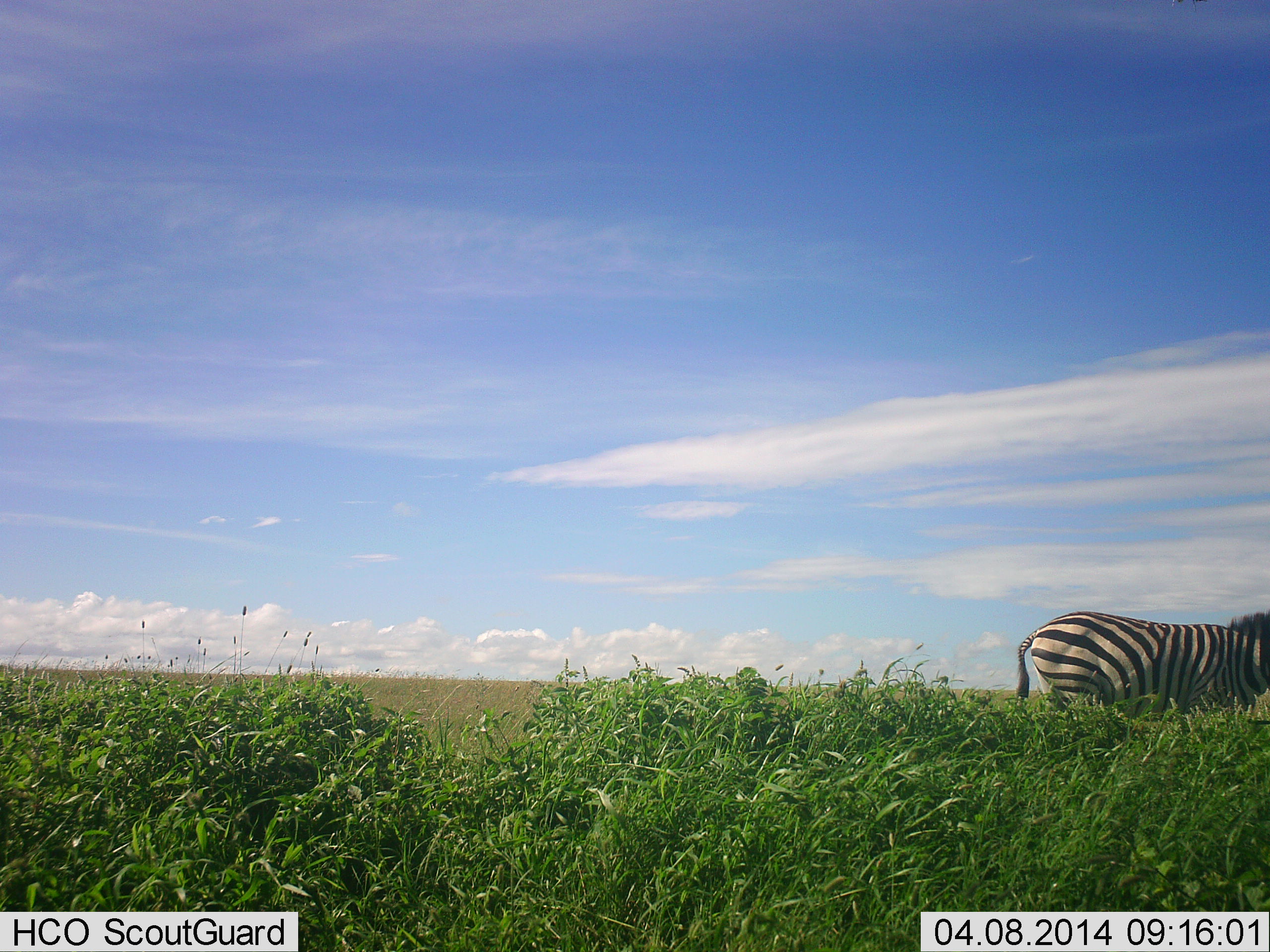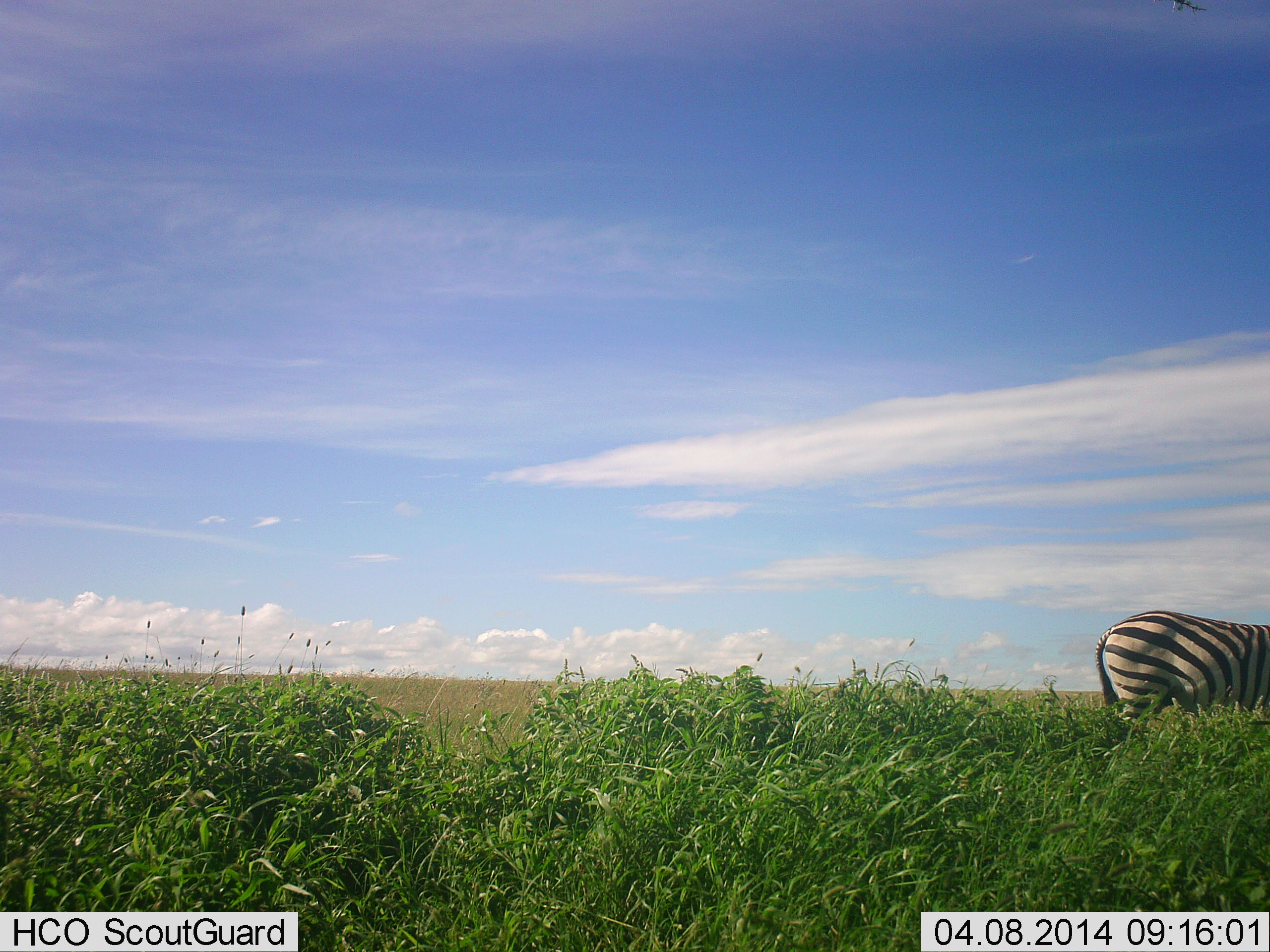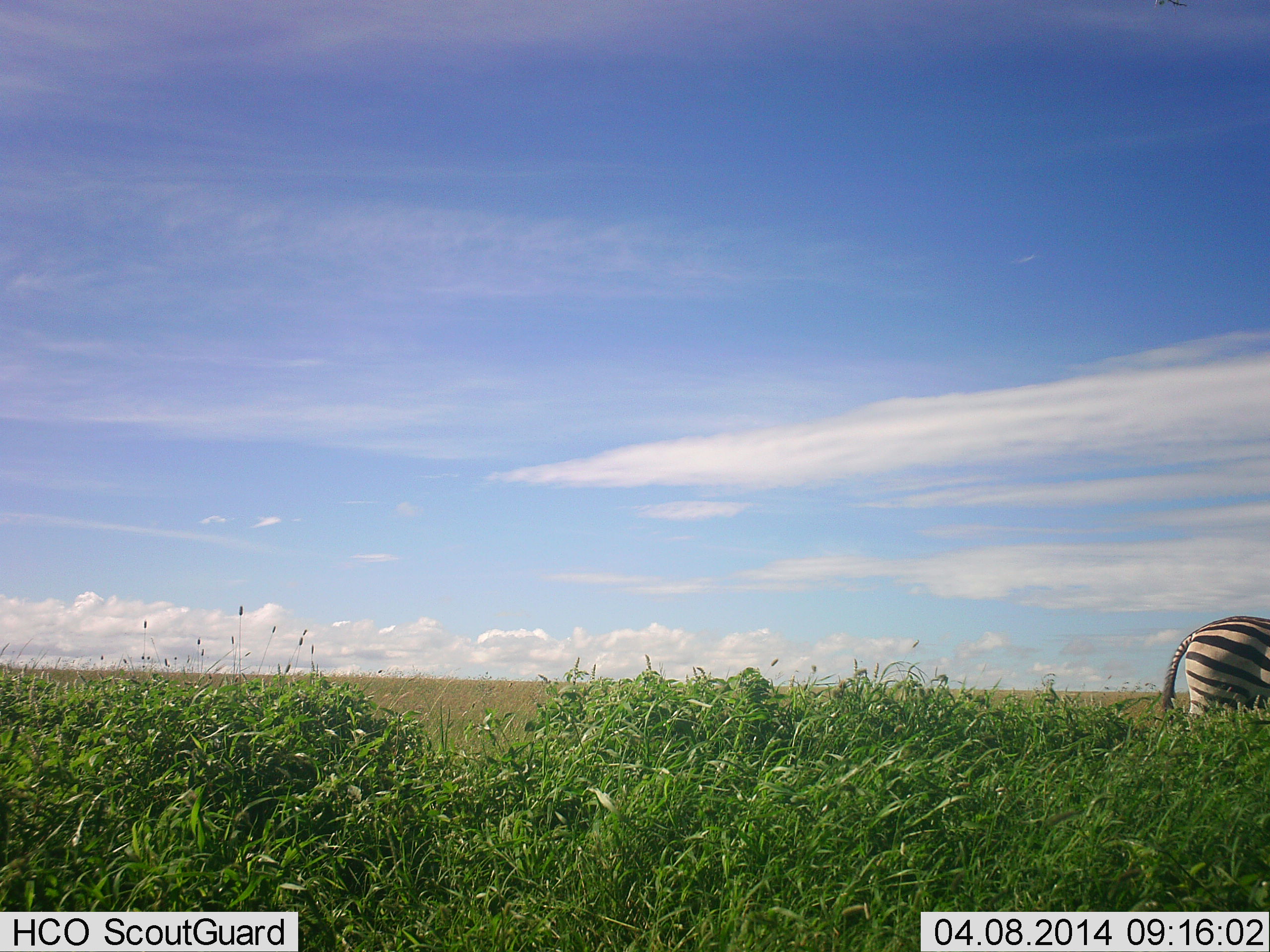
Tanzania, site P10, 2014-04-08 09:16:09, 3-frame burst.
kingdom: Animalia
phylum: Chordata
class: Mammalia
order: Perissodactyla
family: Equidae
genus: Equus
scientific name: Equus quagga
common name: plains zebra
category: zebra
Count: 1.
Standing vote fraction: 26%.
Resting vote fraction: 0%.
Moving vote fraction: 81%.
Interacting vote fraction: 0%.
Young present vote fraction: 0%.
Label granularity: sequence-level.